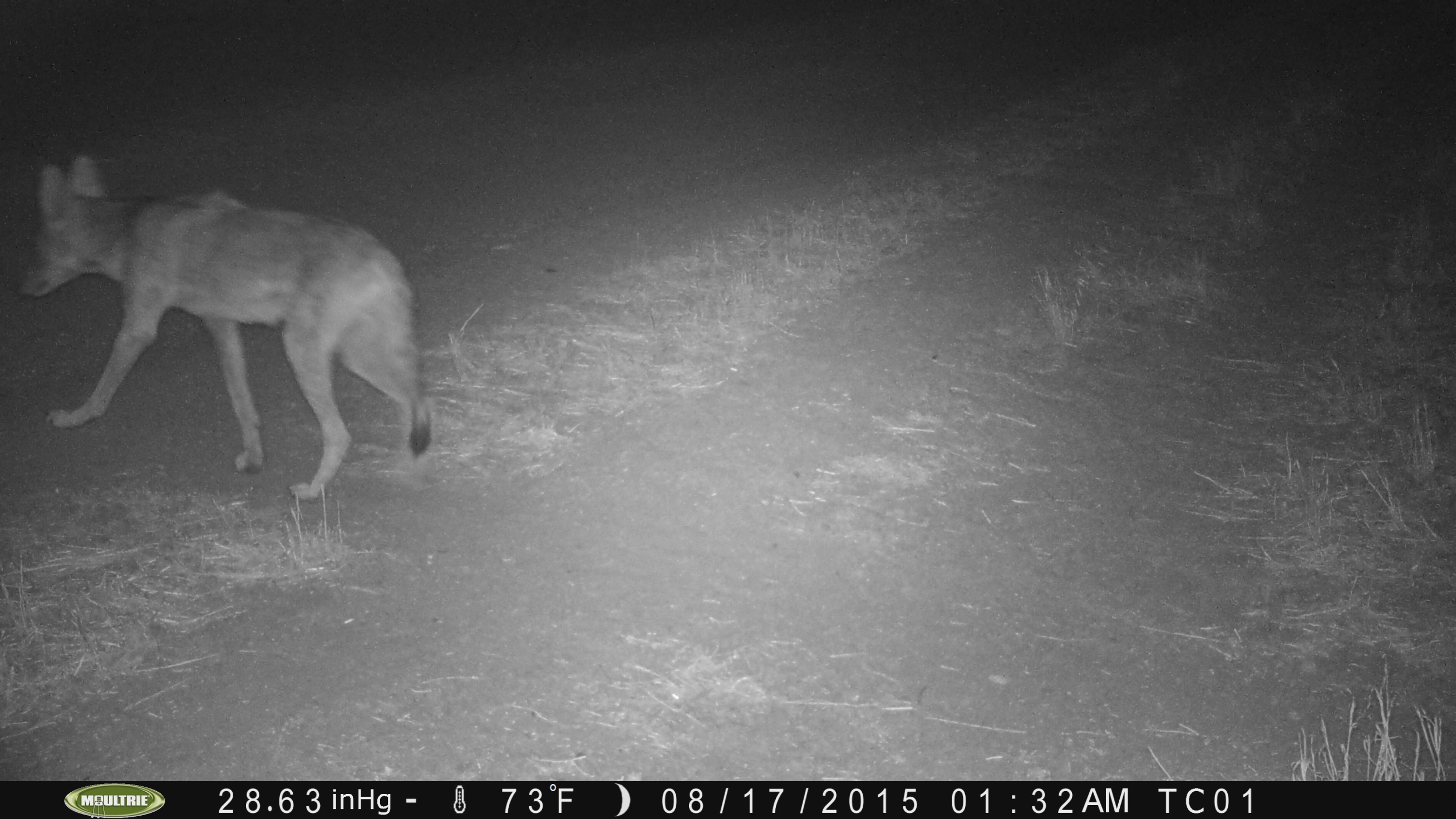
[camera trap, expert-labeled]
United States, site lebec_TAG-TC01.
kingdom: Animalia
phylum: Chordata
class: Mammalia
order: Carnivora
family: Canidae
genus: Canis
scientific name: Canis latrans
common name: coyote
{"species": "Canis latrans (coyote)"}